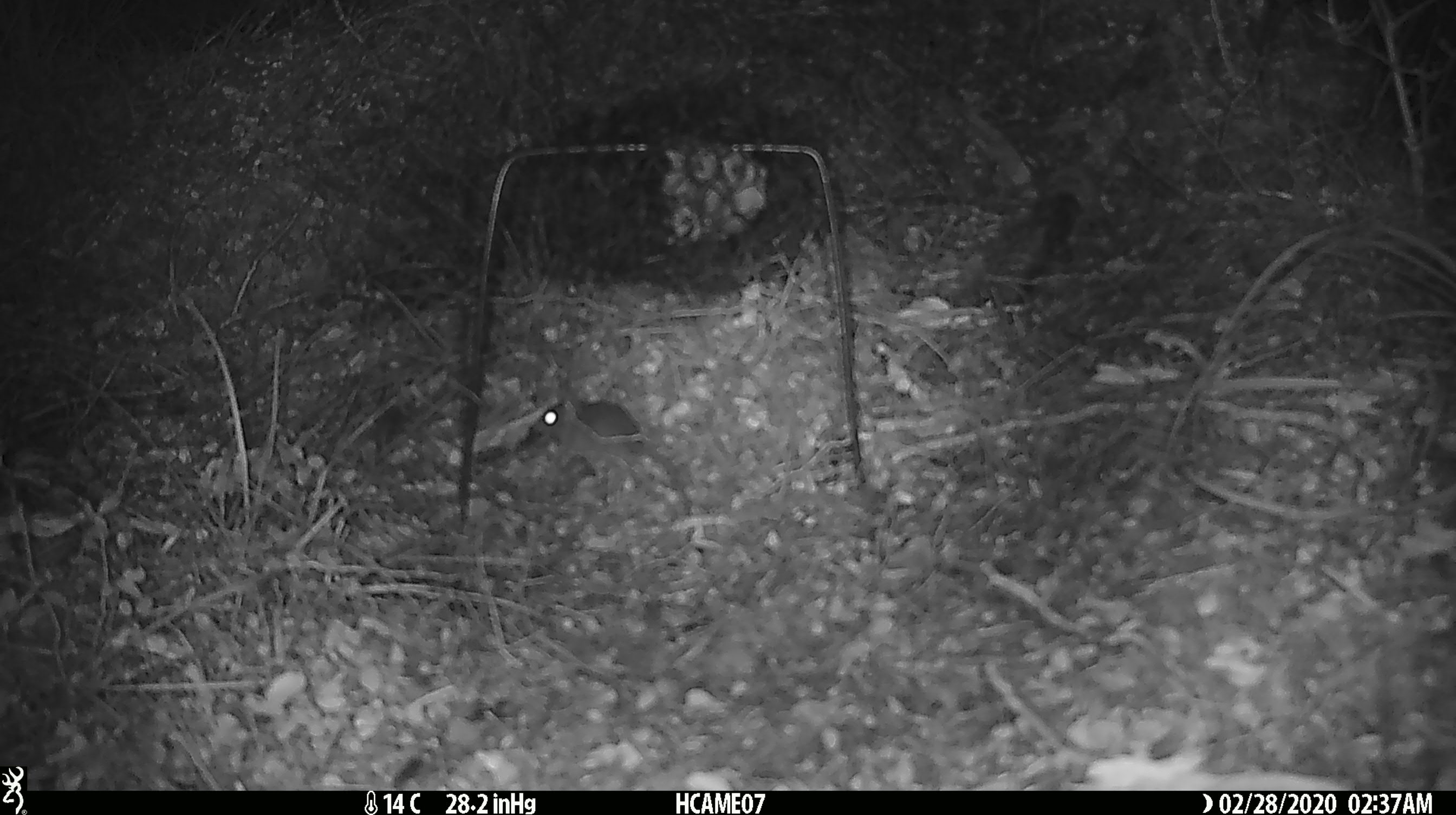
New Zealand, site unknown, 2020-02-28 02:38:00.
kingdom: Animalia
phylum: Chordata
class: Mammalia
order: Rodentia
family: Muridae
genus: Mus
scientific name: Mus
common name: mouse